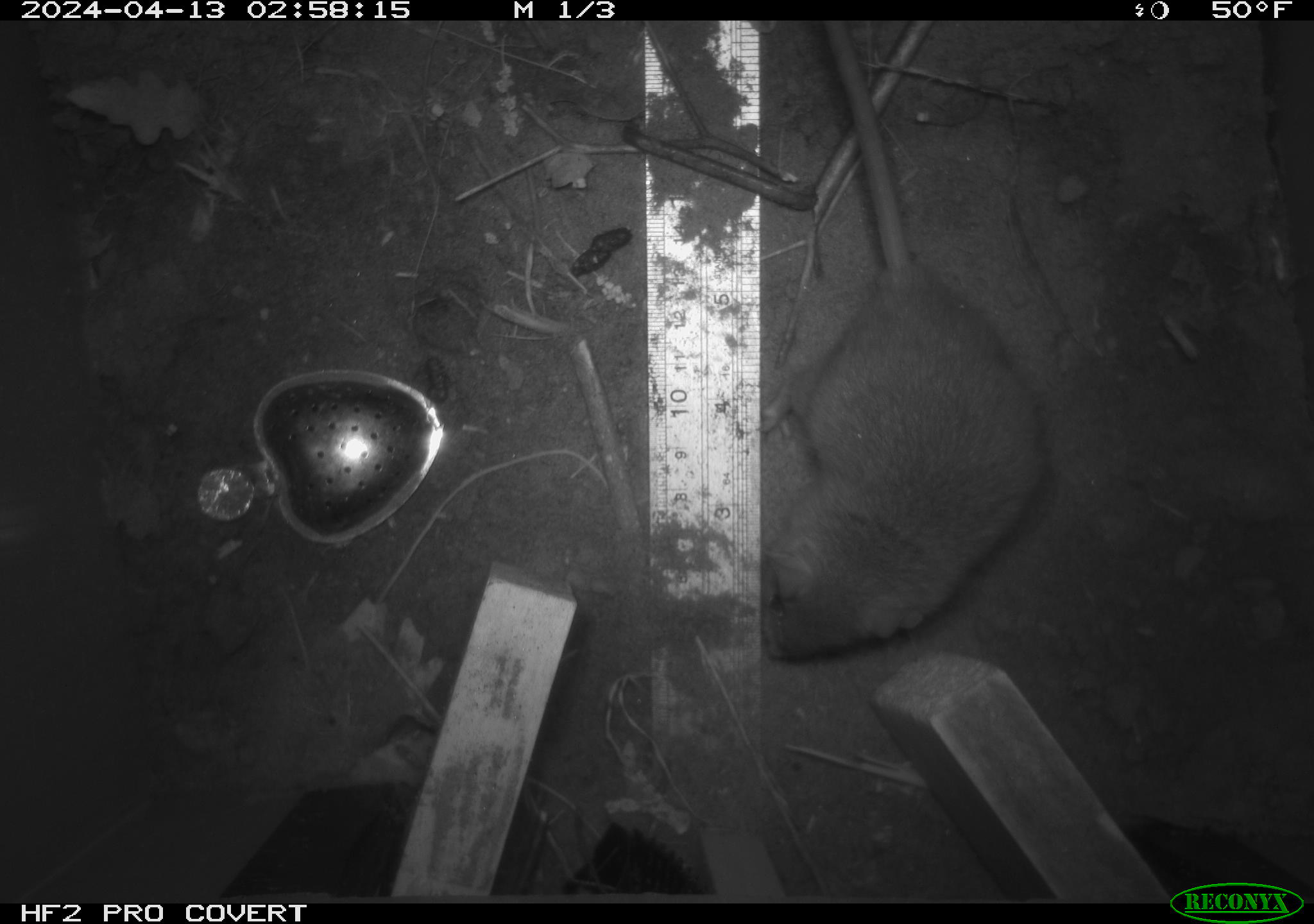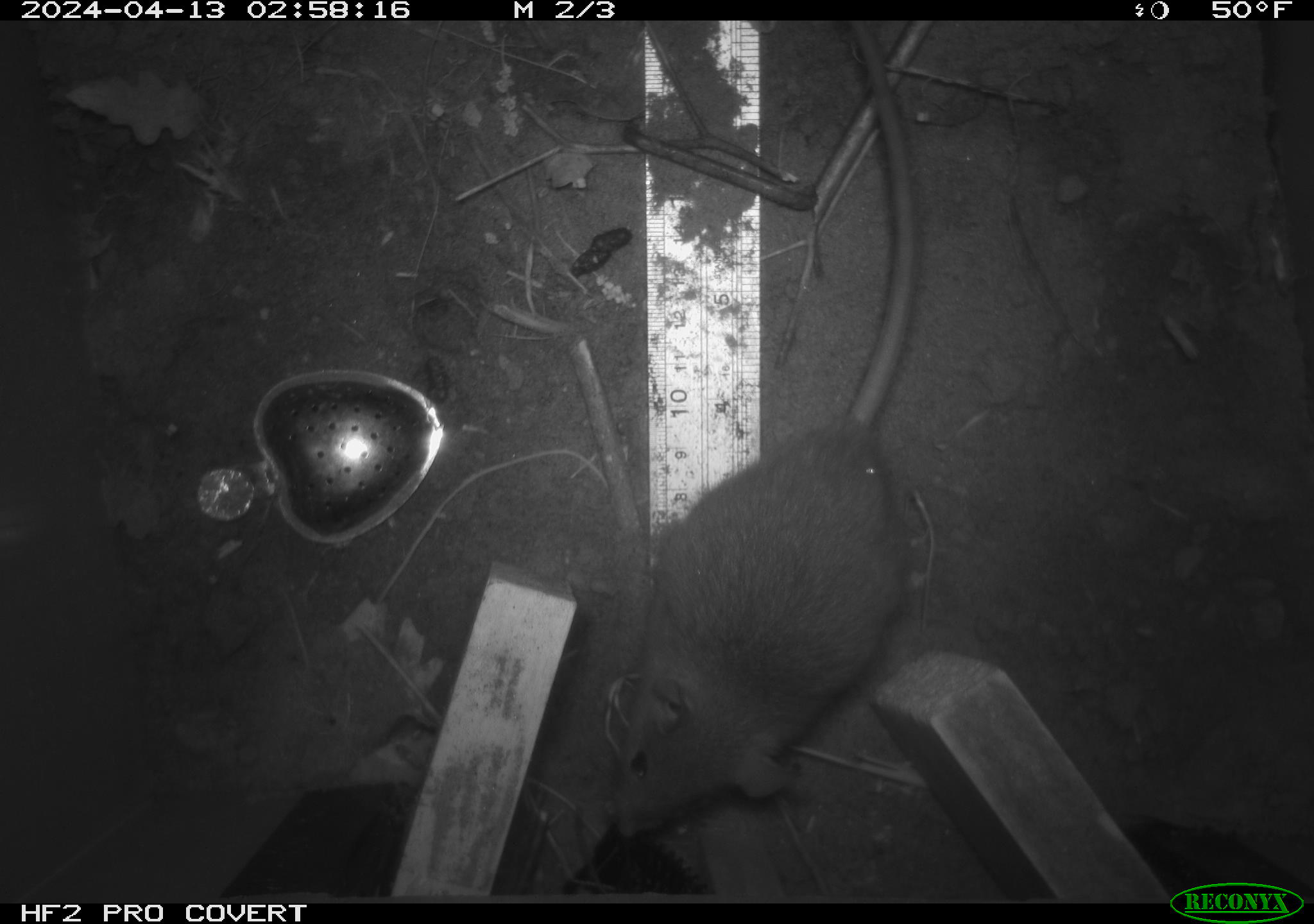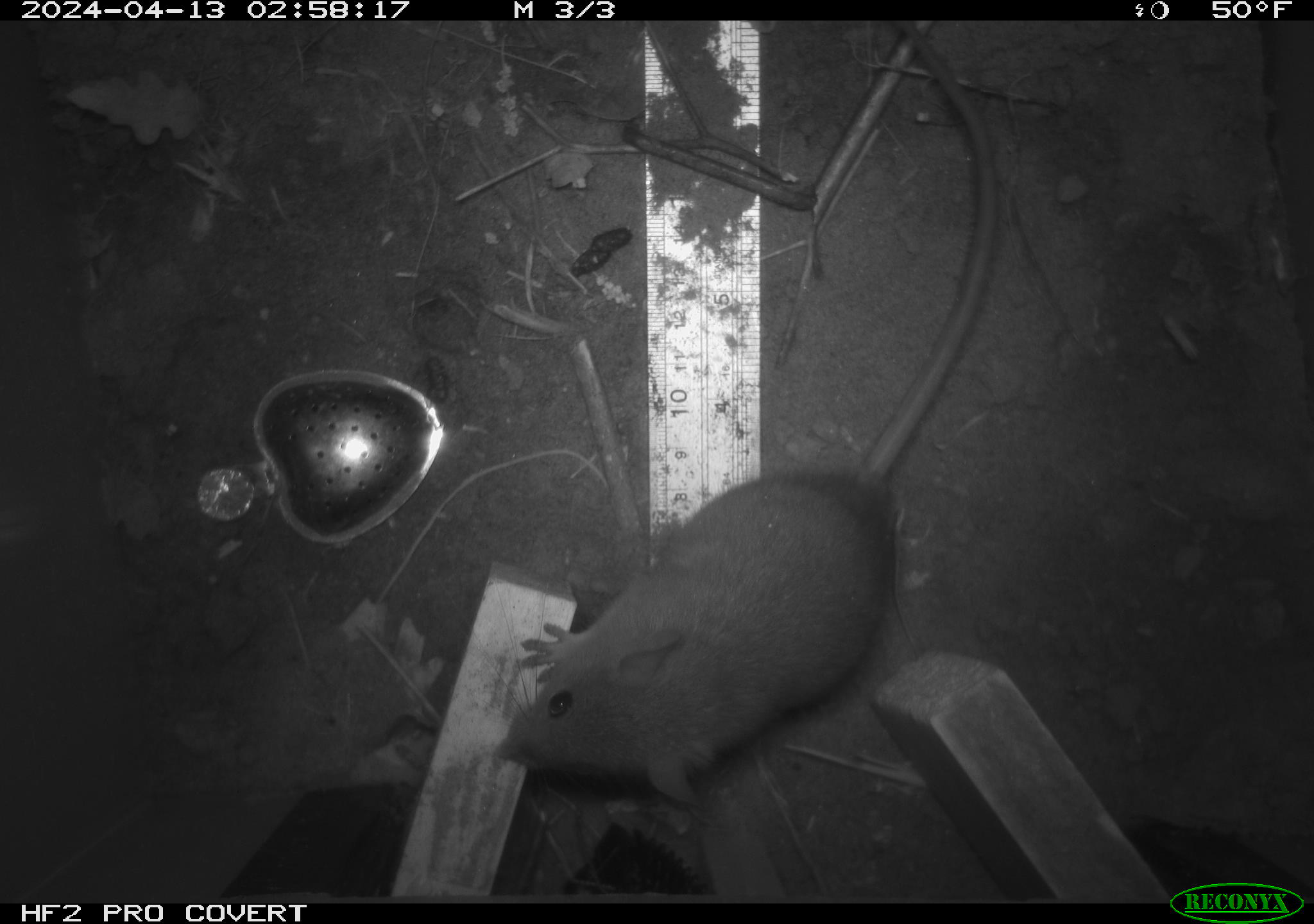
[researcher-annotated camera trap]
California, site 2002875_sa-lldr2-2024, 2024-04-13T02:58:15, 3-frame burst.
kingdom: Animalia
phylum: Chordata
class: Mammalia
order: Rodentia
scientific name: Rodentia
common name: rodent